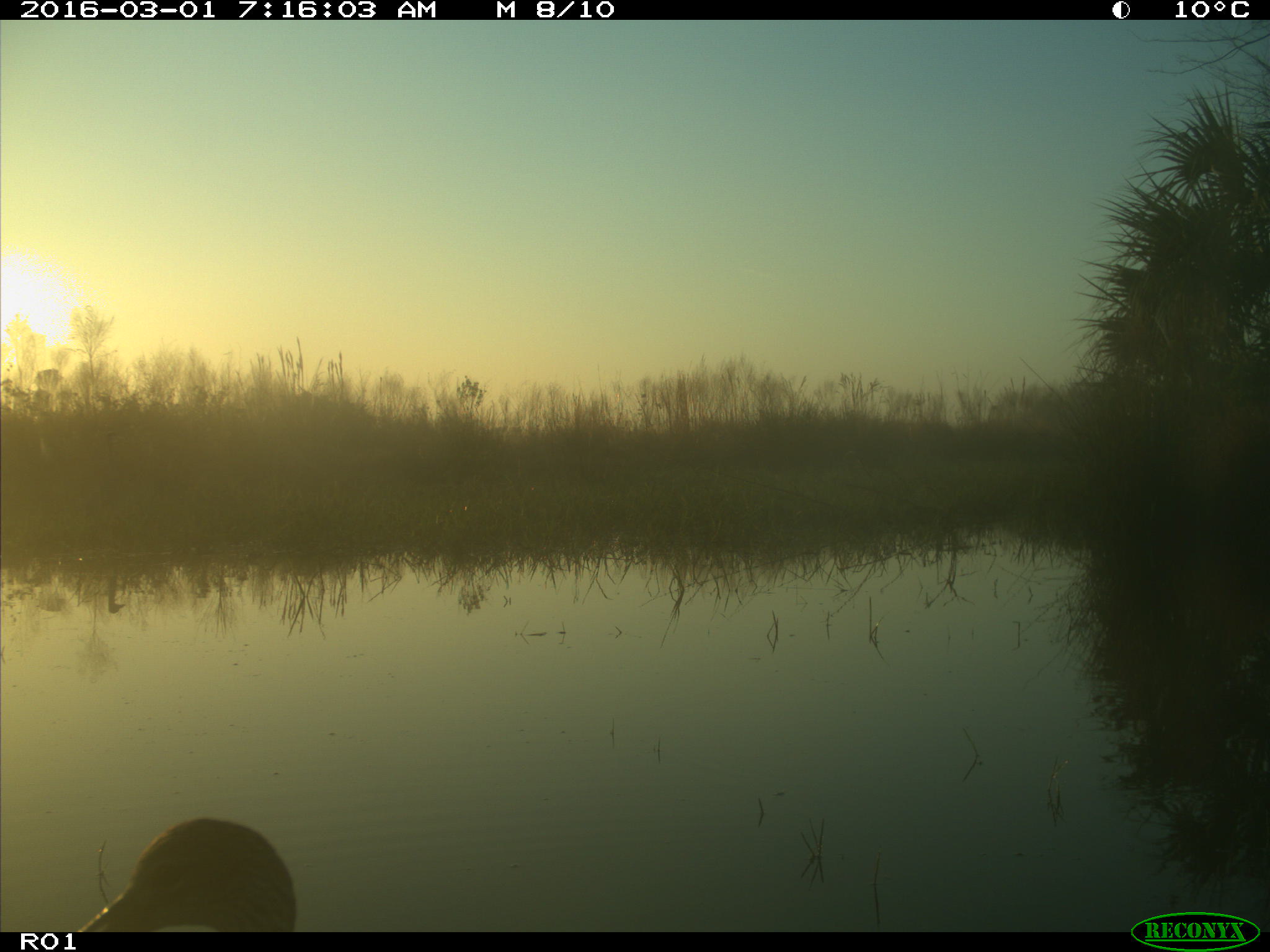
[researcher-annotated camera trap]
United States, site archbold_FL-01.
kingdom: Animalia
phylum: Chordata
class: Aves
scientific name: Aves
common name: birds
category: unidentified bird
Unidentified bird (birds) (Aves).